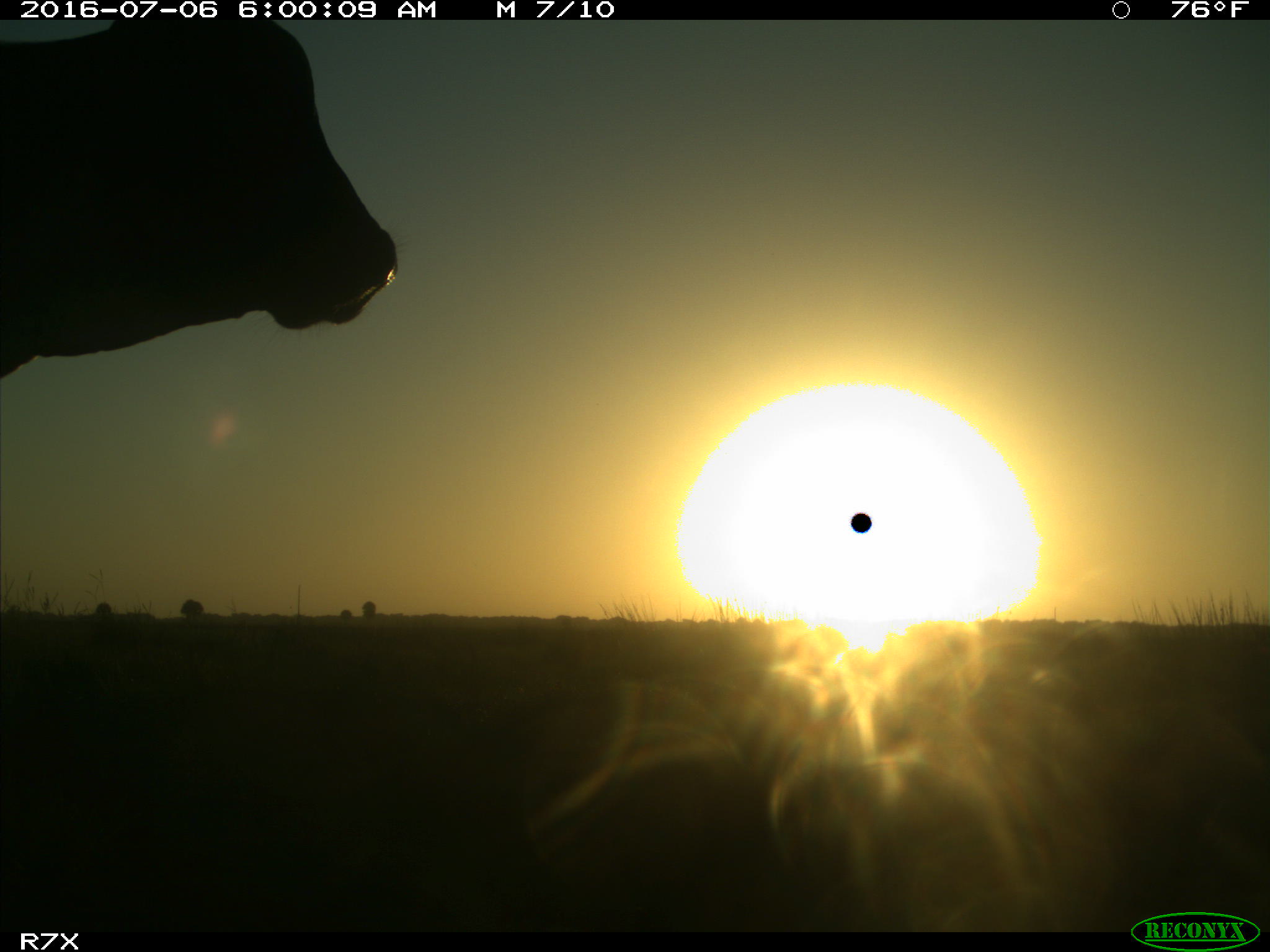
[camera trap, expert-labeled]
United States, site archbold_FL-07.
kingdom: Animalia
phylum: Chordata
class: Mammalia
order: Artiodactyla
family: Bovidae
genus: Bos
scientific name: Bos taurus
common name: domestic cow